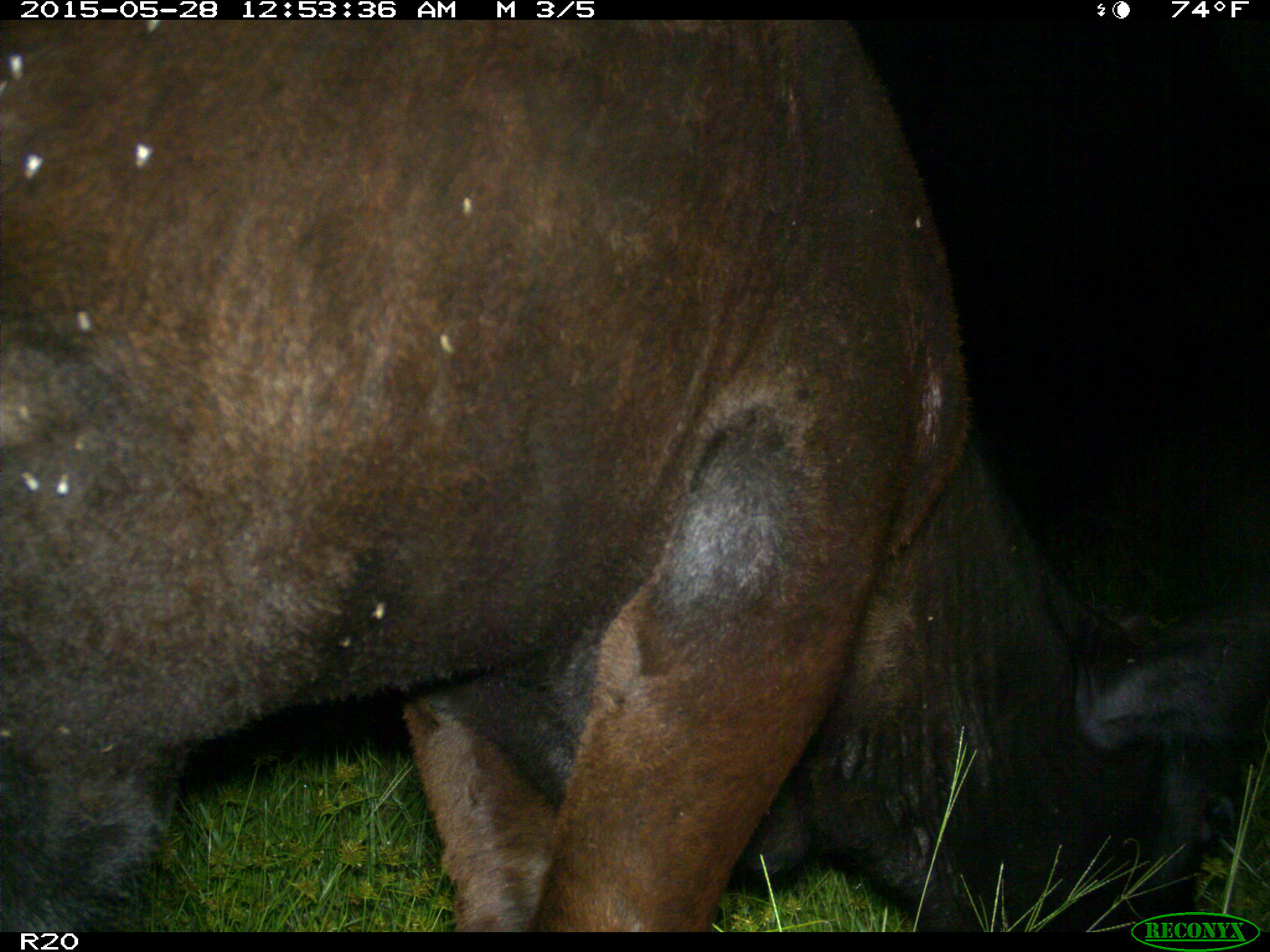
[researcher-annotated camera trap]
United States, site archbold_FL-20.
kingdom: Animalia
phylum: Chordata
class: Mammalia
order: Artiodactyla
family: Bovidae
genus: Bos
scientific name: Bos taurus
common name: domestic cow